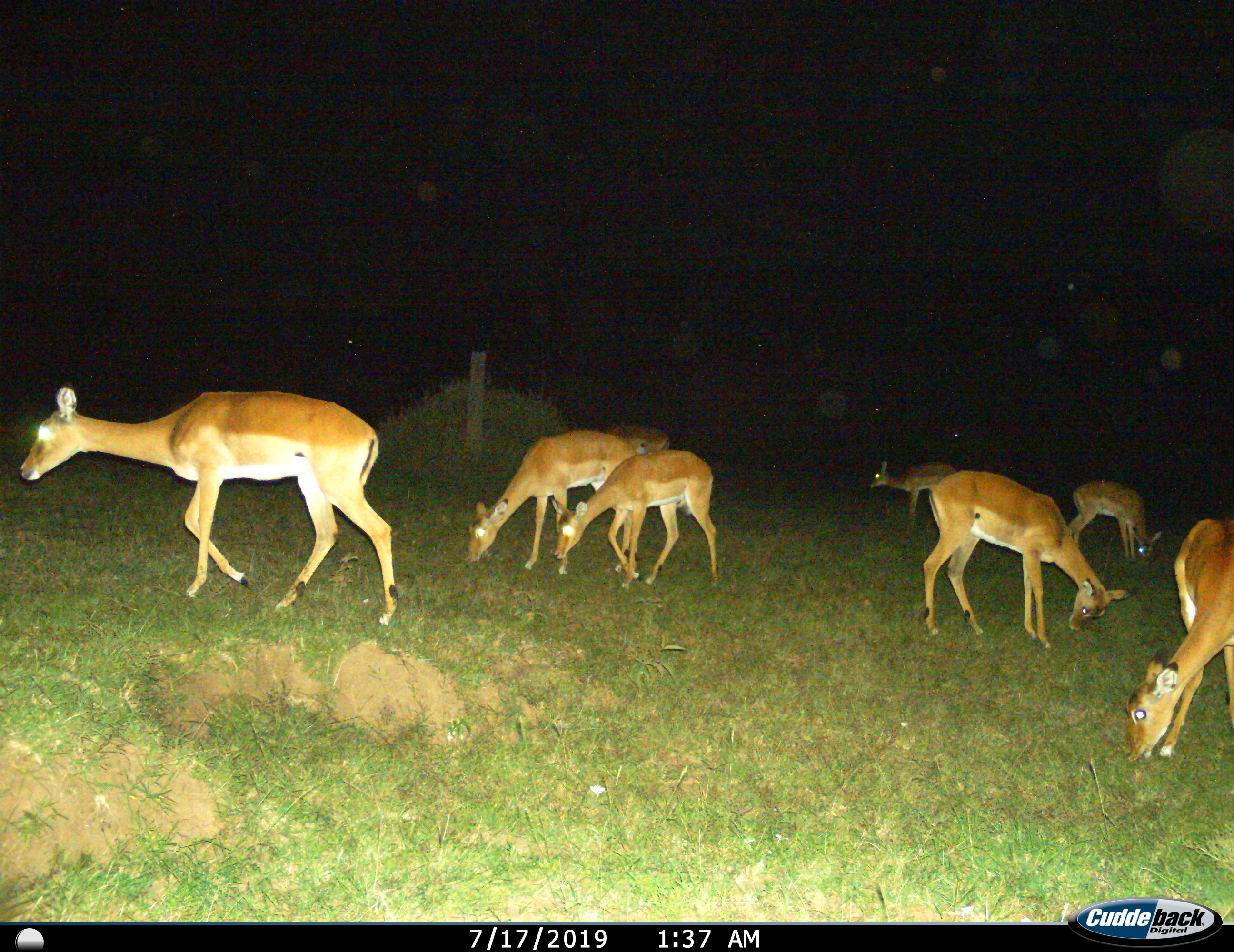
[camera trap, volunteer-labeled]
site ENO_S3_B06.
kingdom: Animalia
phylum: Chordata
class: Mammalia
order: Artiodactyla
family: Bovidae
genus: Aepyceros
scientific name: Aepyceros melampus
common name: impala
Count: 8.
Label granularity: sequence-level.